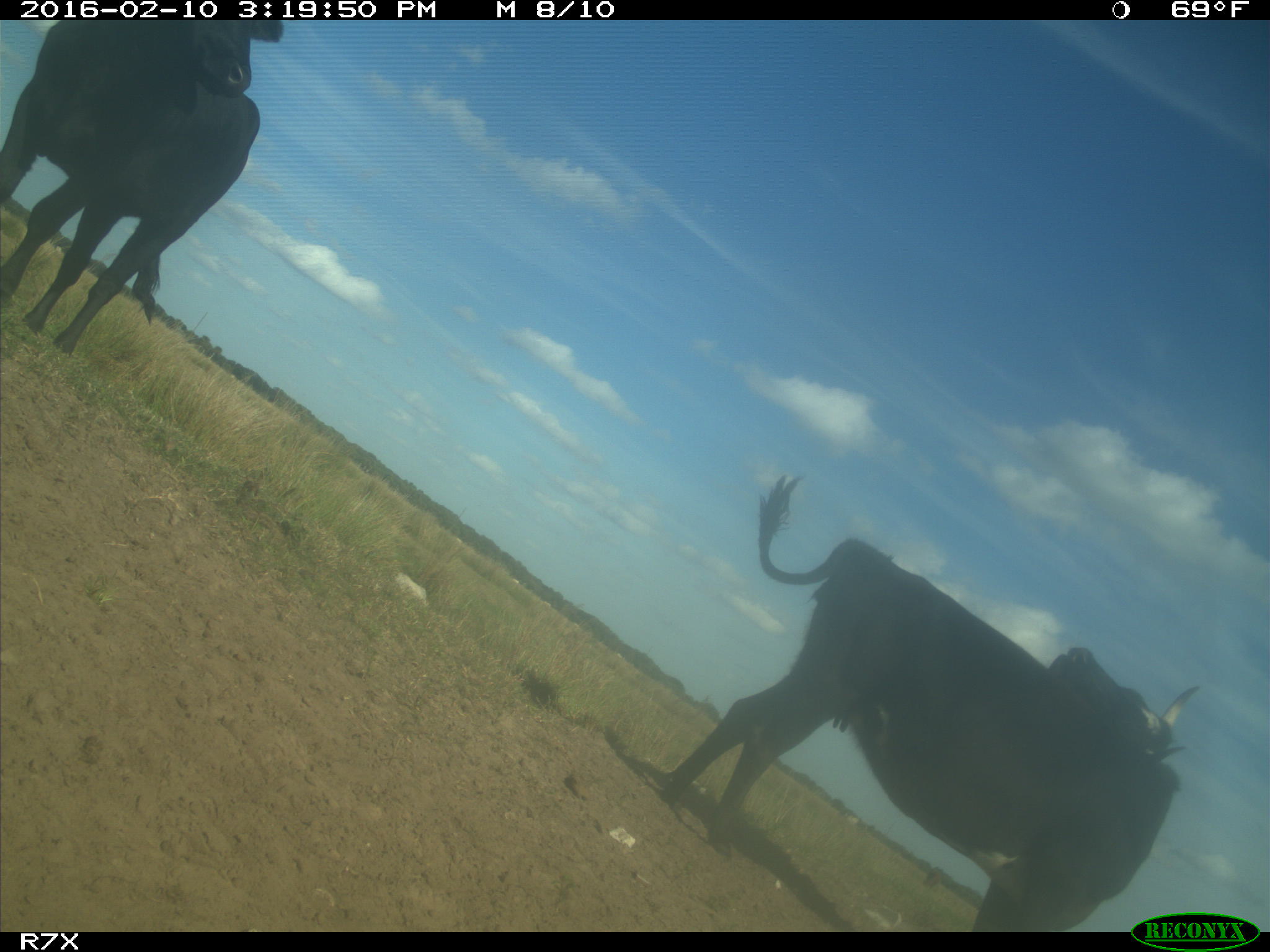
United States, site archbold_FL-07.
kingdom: Animalia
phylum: Chordata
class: Mammalia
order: Artiodactyla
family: Bovidae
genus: Bos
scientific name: Bos taurus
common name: domestic cow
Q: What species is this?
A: Bos taurus (domestic cow).